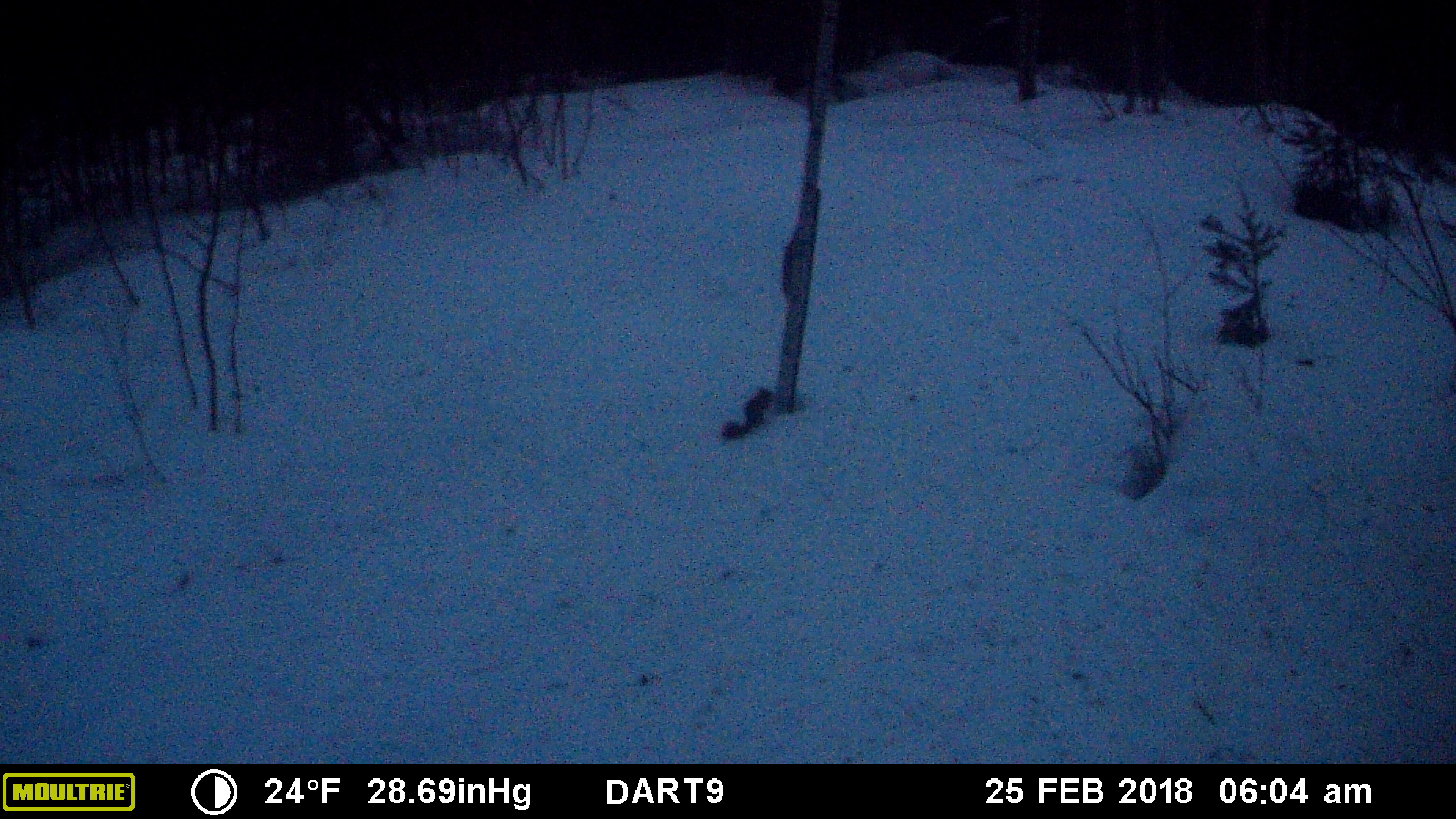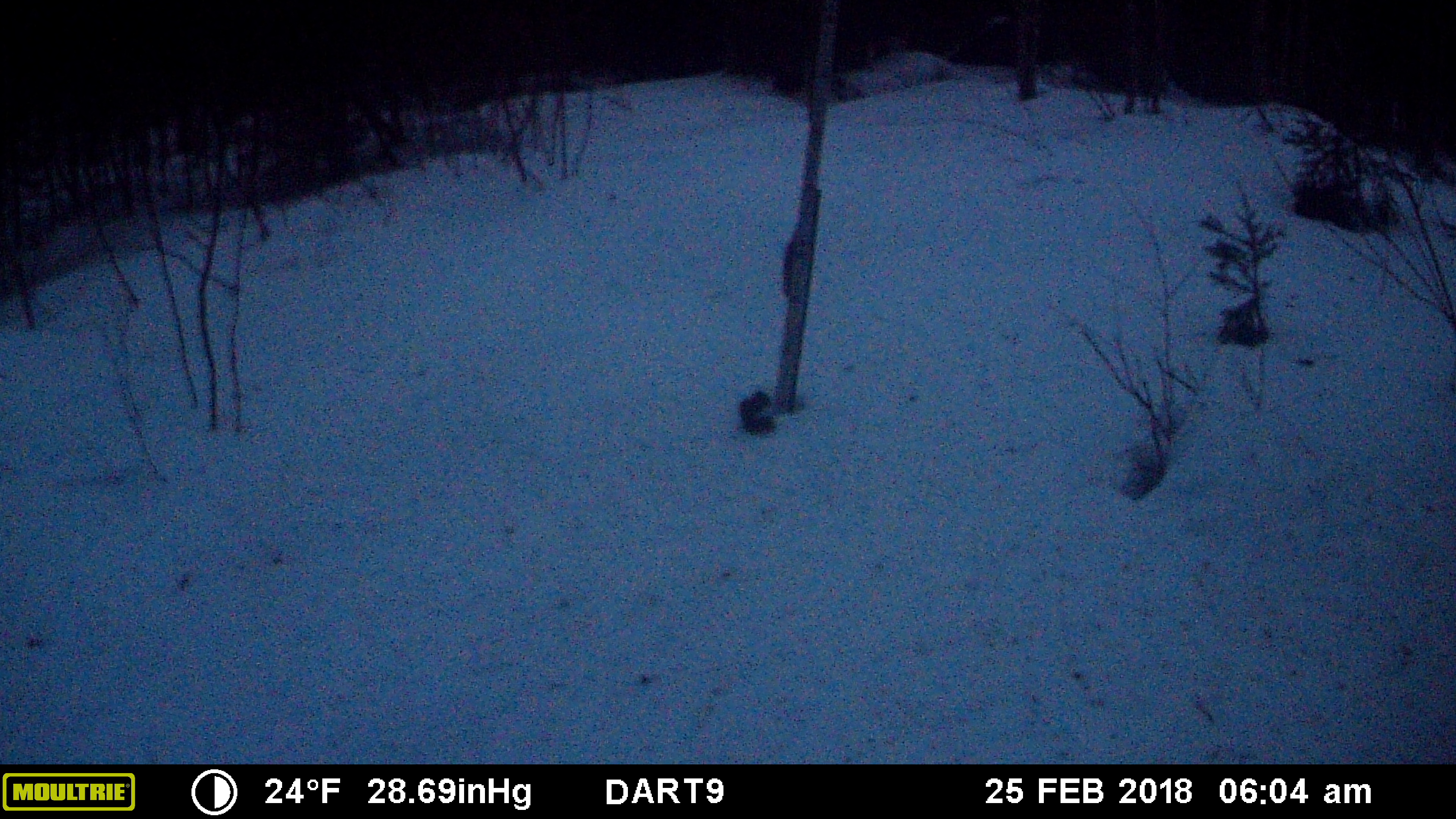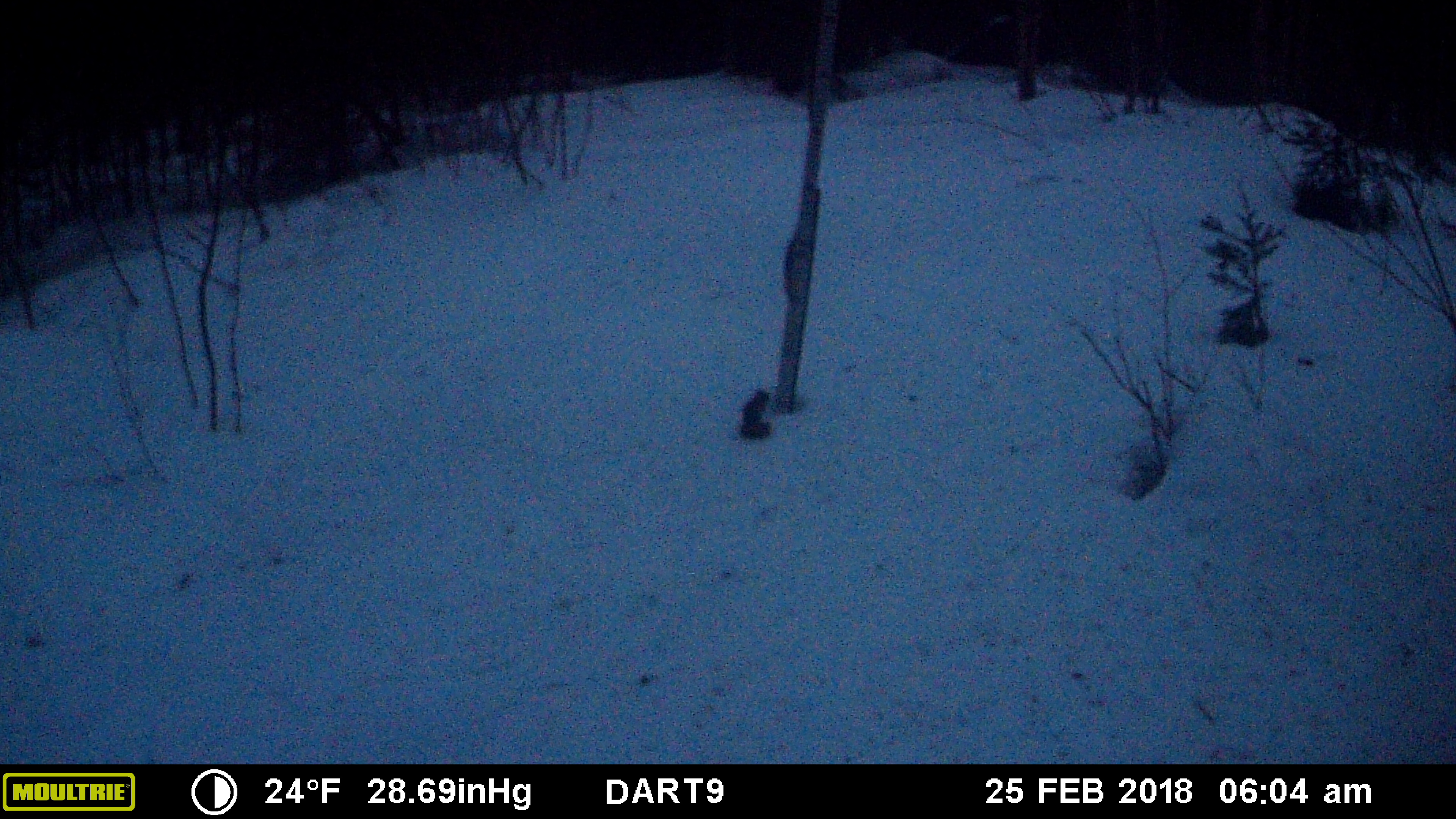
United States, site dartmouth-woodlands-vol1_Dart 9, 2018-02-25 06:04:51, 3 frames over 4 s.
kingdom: Animalia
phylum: Chordata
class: Mammalia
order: Rodentia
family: Sciuridae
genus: Tamiasciurus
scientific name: Tamiasciurus hudsonicus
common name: red squirrel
Red squirrel (Tamiasciurus hudsonicus).